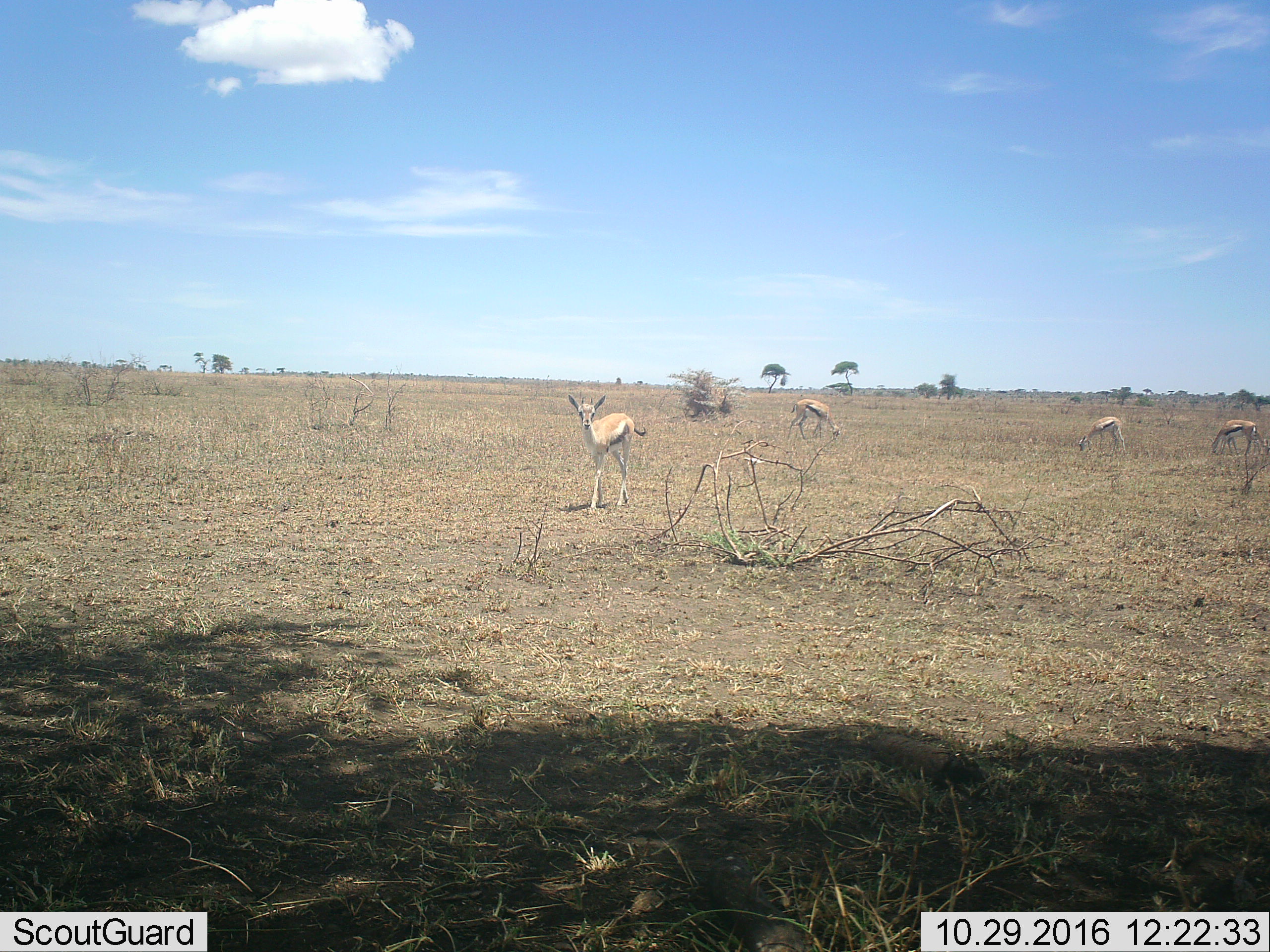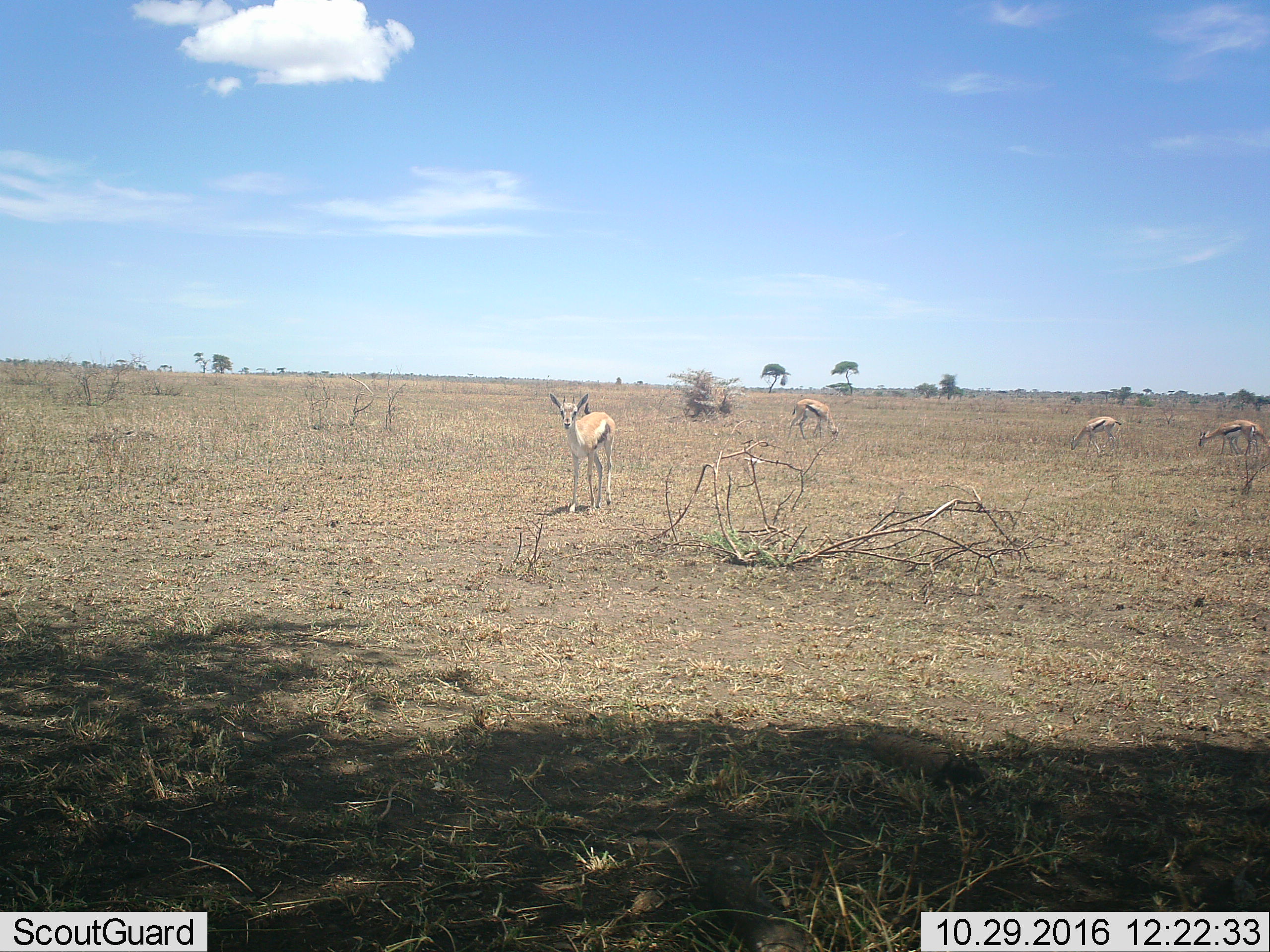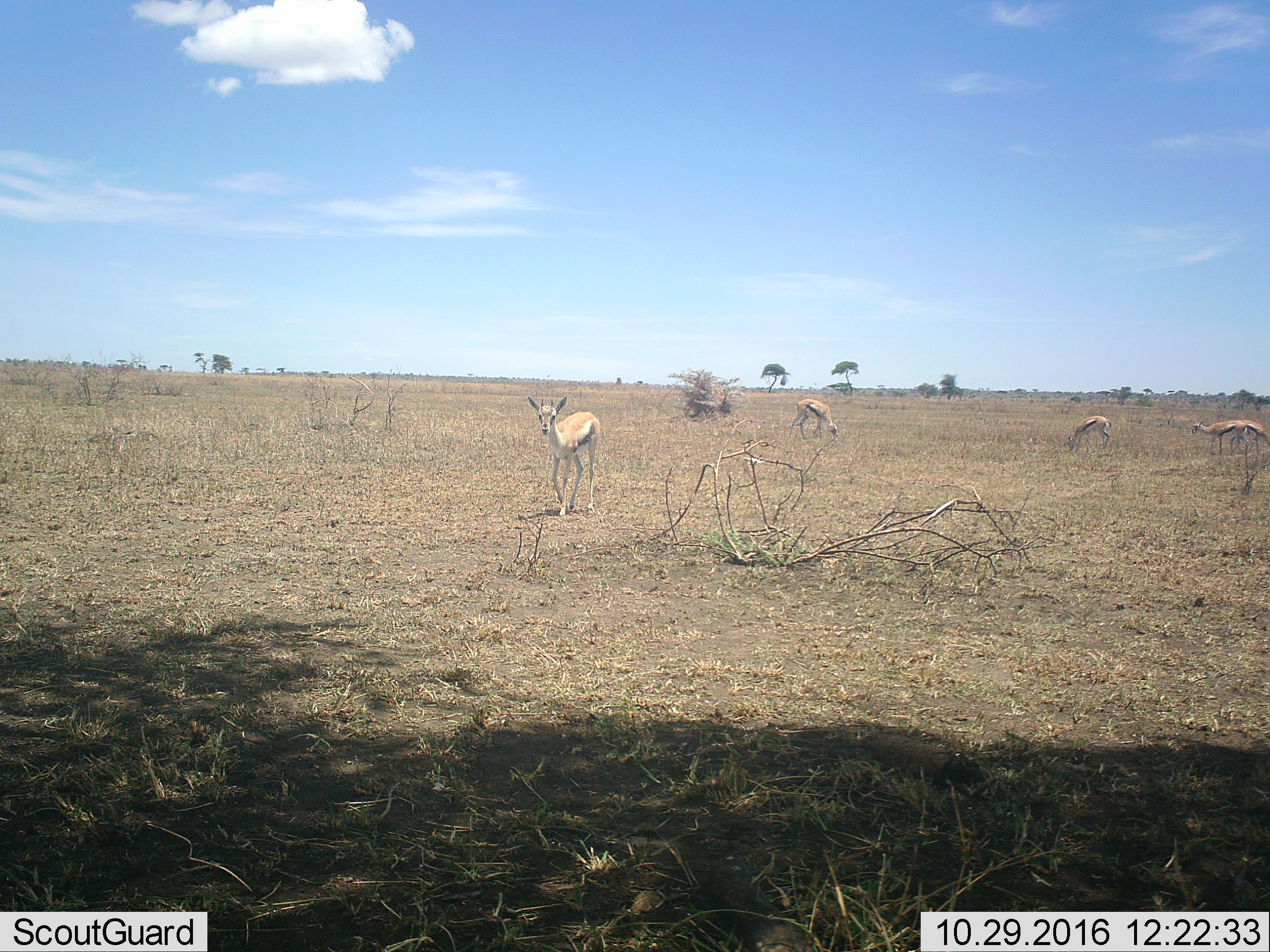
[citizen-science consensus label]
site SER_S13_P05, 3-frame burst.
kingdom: Animalia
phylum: Chordata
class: Mammalia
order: Artiodactyla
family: Bovidae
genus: Eudorcas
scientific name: Eudorcas thomsonii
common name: thomson's gazelle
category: gazellethomsons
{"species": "gazellethomsons (thomson's gazelle) (Eudorcas thomsonii)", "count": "4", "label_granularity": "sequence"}